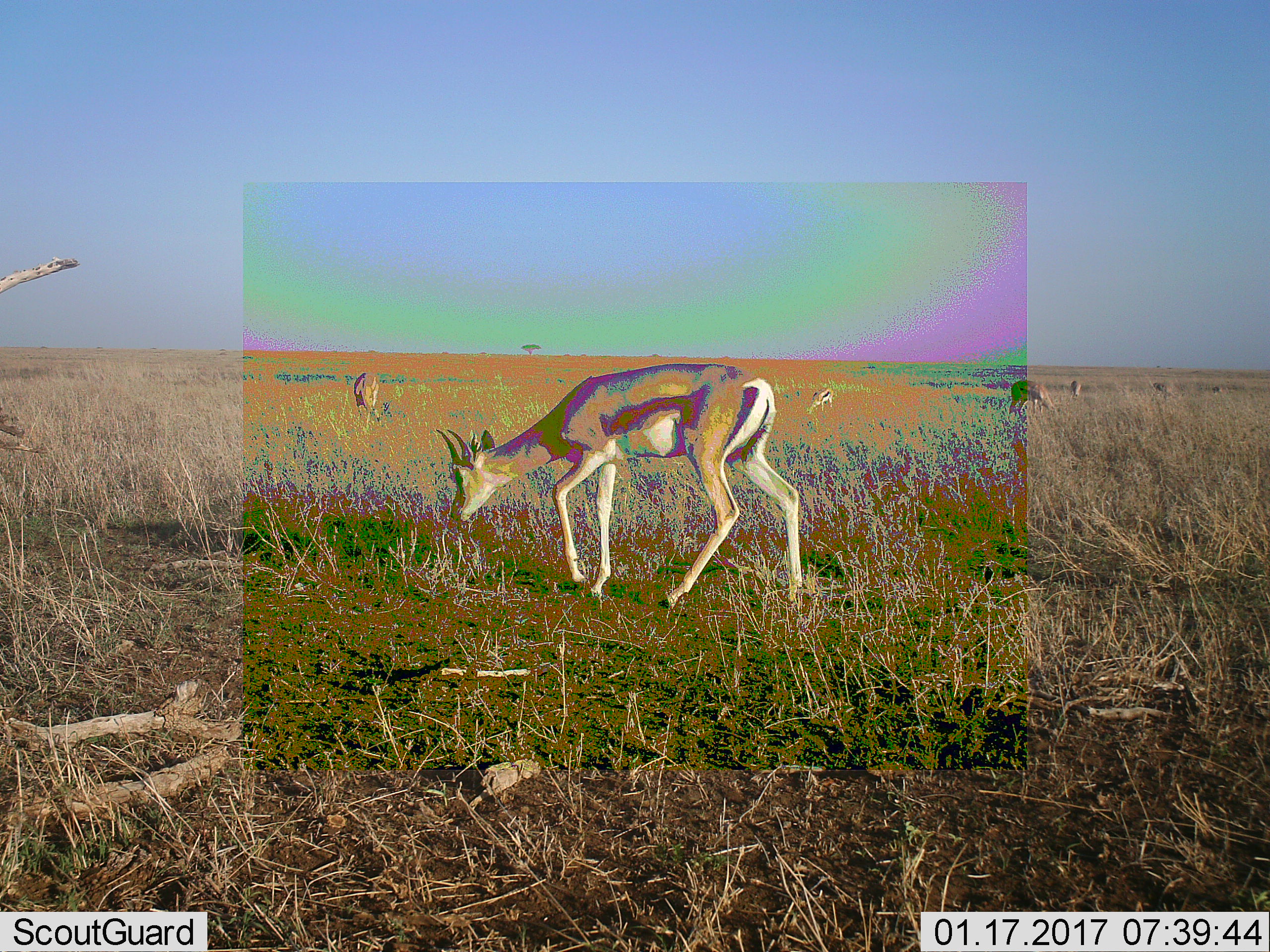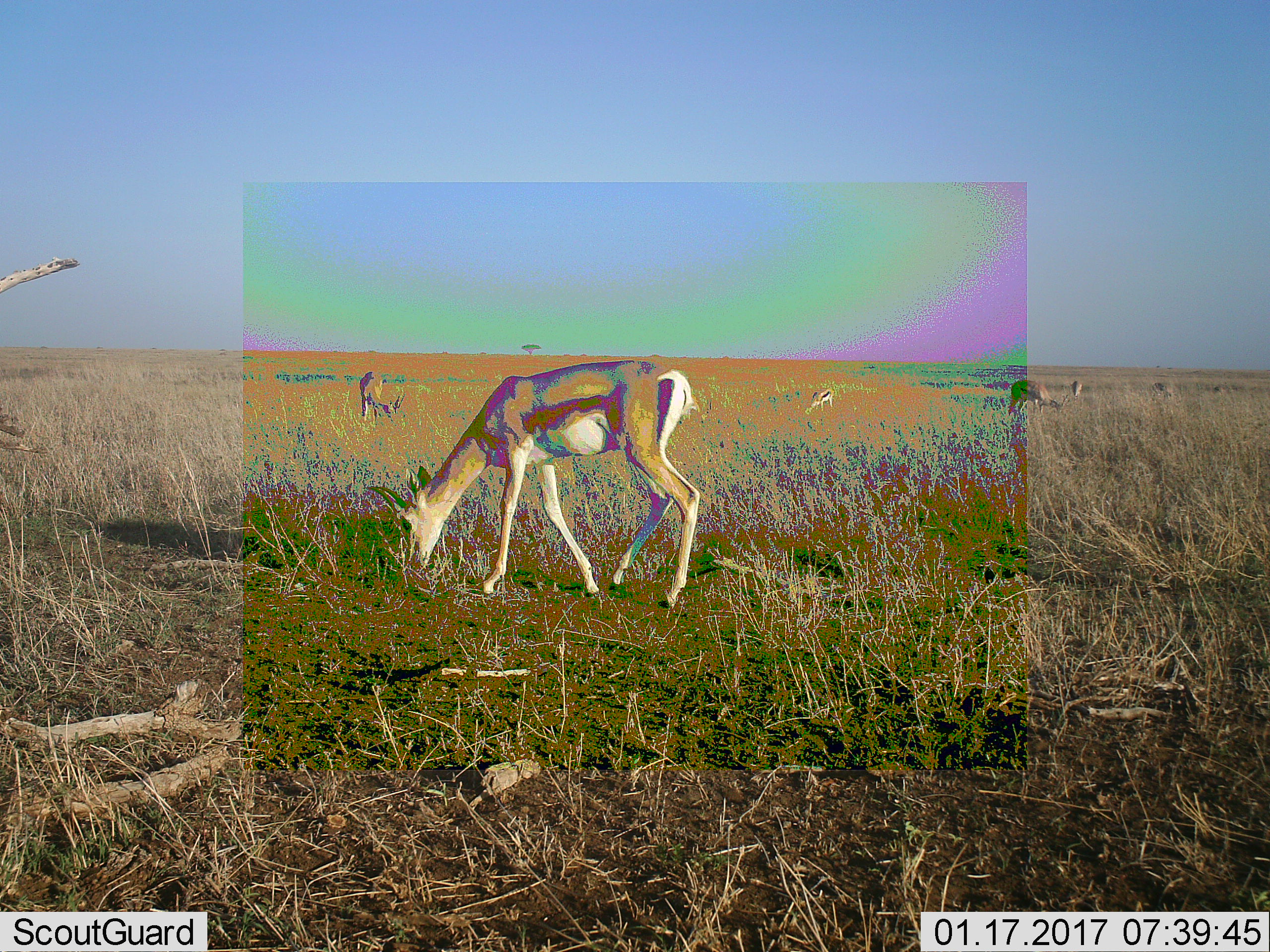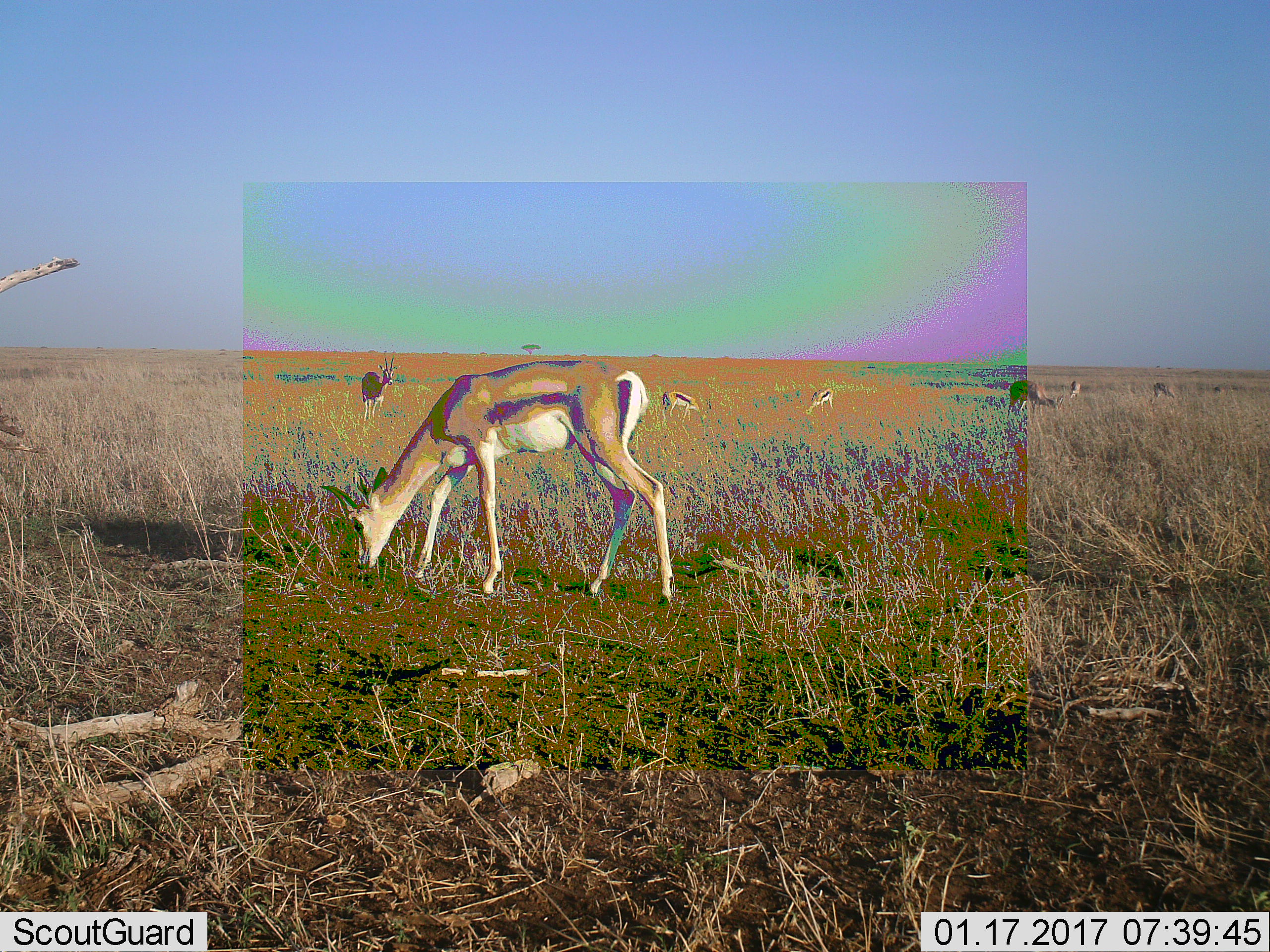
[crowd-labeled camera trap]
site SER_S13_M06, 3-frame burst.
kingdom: Animalia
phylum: Chordata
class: Mammalia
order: Artiodactyla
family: Bovidae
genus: Eudorcas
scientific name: Eudorcas thomsonii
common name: thomson's gazelle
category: gazellethomsons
Gazellethomsons (thomson's gazelle) (Eudorcas thomsonii), count 6. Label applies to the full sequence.